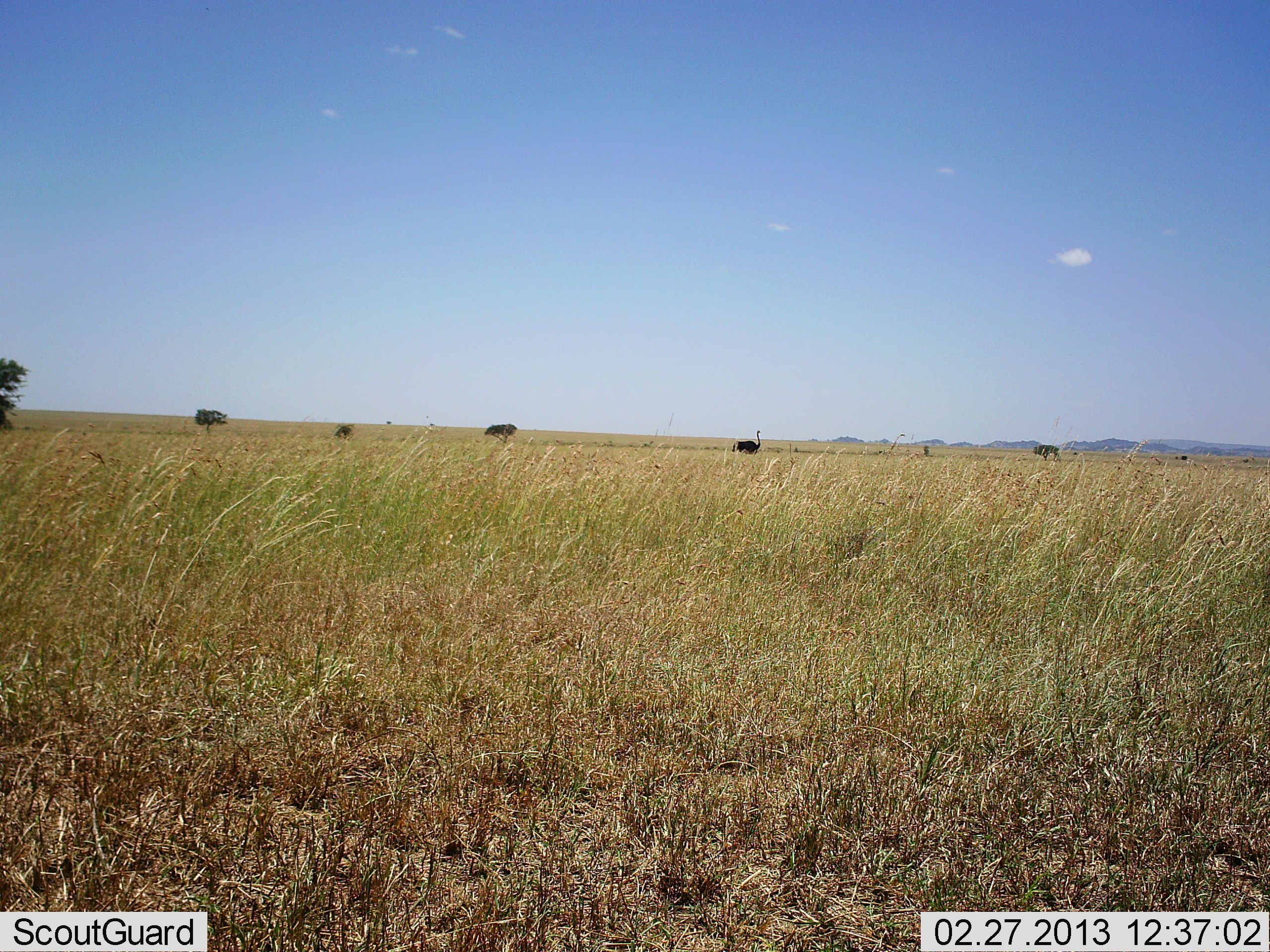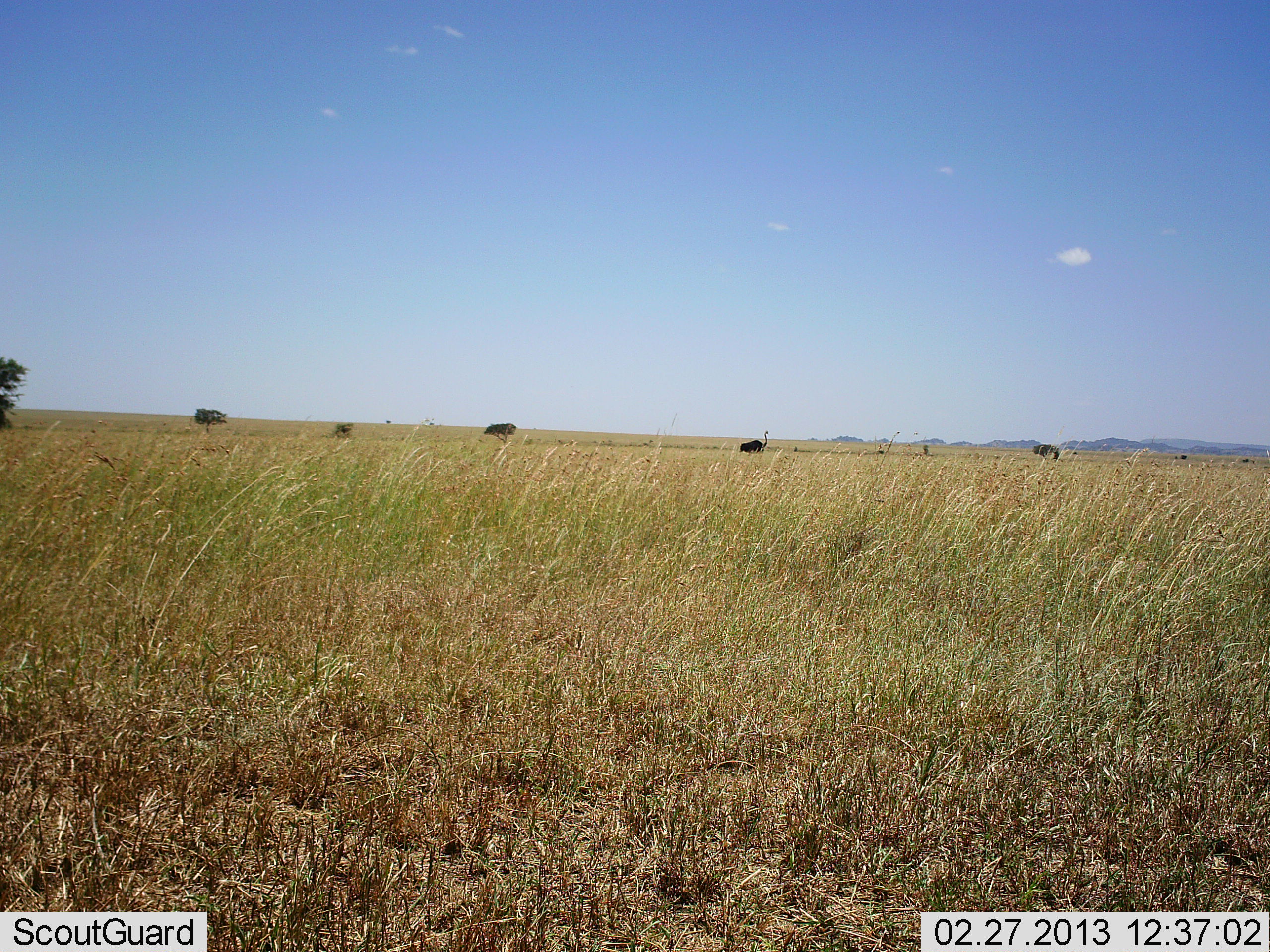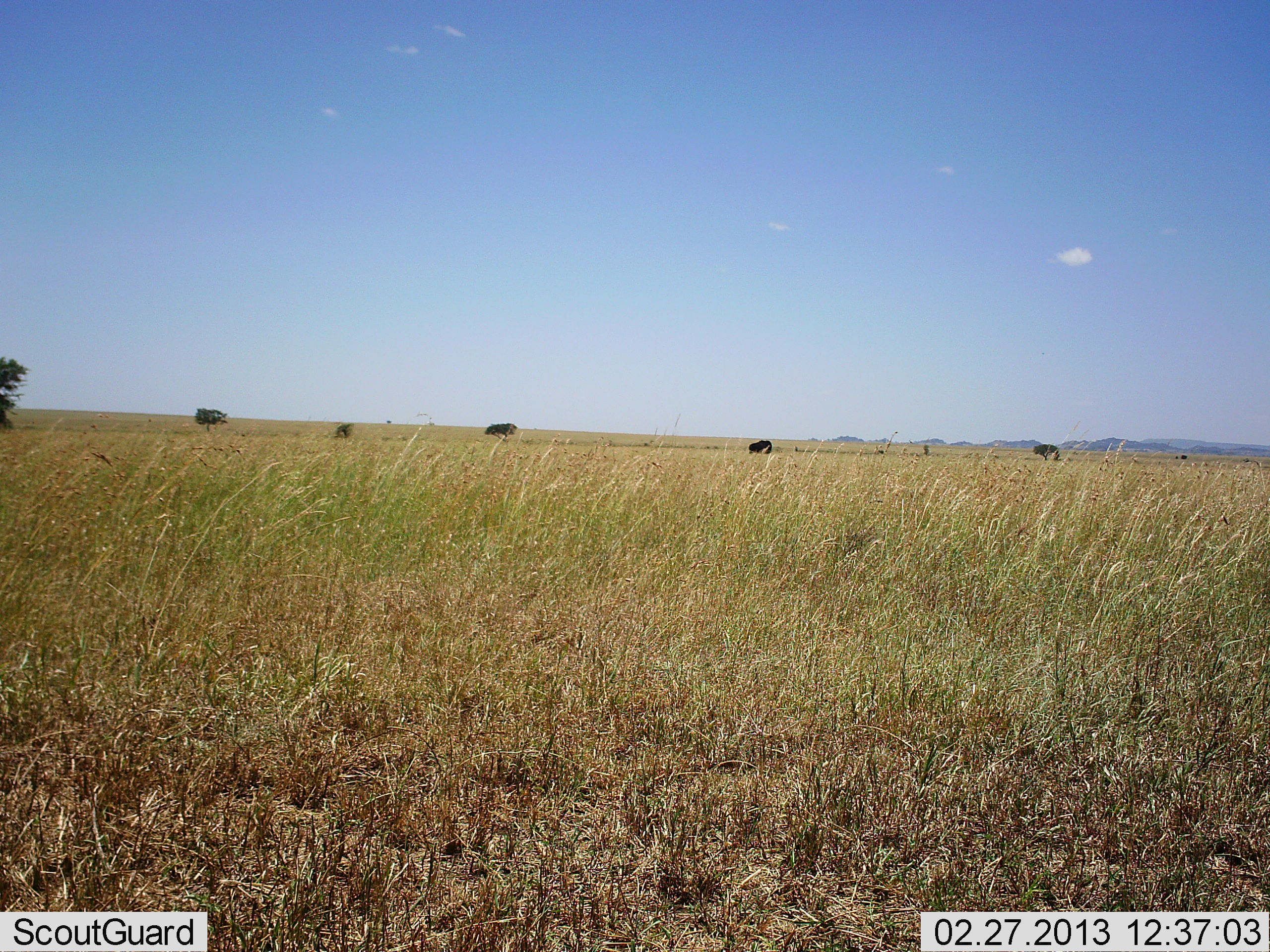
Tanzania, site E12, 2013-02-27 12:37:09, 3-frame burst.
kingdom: Animalia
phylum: Chordata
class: Aves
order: Struthioniformes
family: Struthionidae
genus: Struthio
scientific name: Struthio camelus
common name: ostrich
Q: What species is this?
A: Ostrich (Struthio camelus).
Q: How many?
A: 1.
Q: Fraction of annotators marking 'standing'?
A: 11%.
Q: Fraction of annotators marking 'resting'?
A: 0%.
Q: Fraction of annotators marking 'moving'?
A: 91%.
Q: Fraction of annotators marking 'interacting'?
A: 0%.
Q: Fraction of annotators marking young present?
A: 0%.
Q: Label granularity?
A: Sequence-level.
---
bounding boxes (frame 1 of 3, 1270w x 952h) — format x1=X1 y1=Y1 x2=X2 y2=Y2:
animal: x1=731 y1=430 x2=761 y2=455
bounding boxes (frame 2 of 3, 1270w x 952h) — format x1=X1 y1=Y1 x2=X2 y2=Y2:
animal: x1=738 y1=430 x2=769 y2=456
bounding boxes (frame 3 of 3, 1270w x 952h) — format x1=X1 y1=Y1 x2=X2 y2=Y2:
animal: x1=749 y1=440 x2=773 y2=455